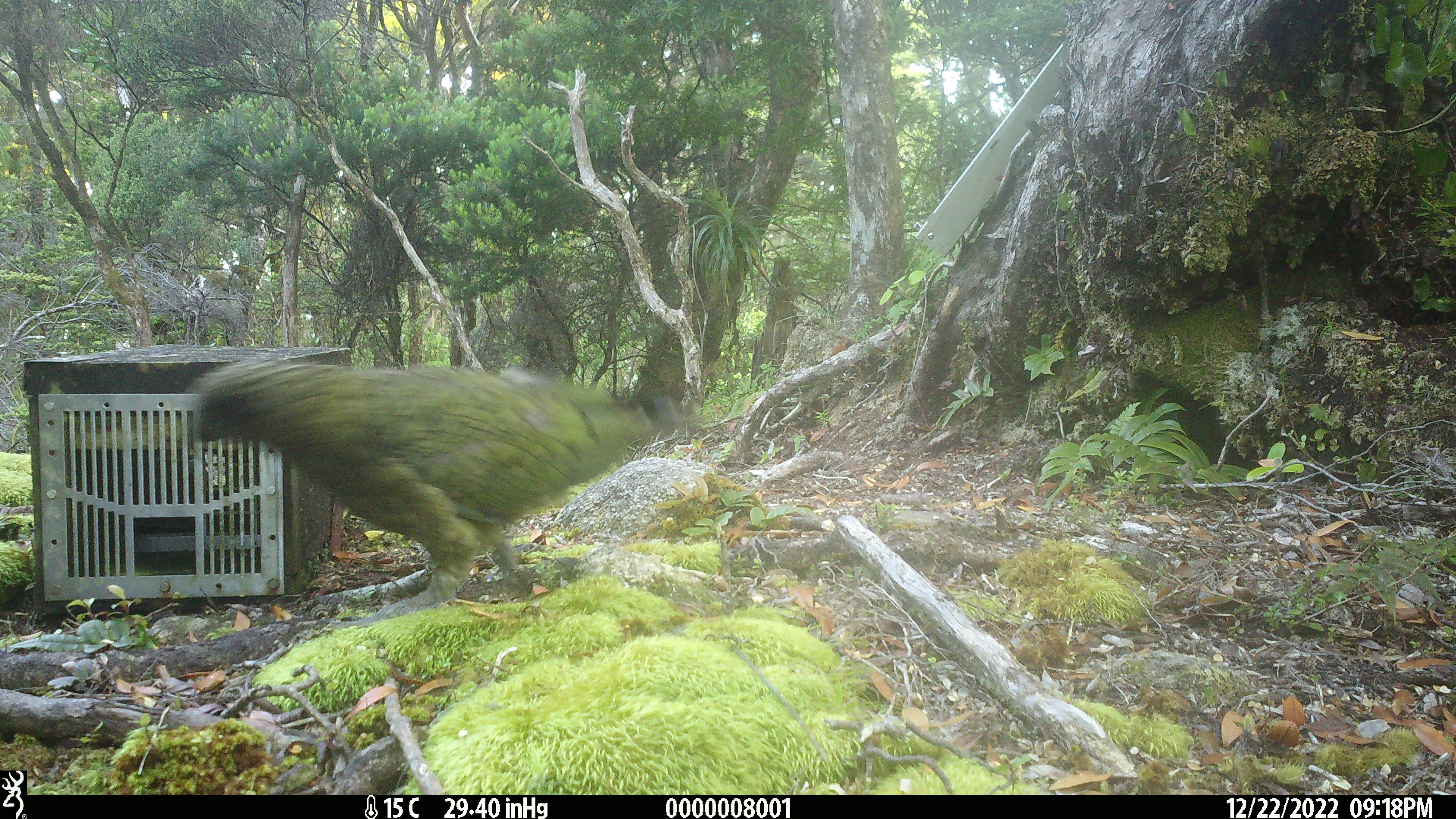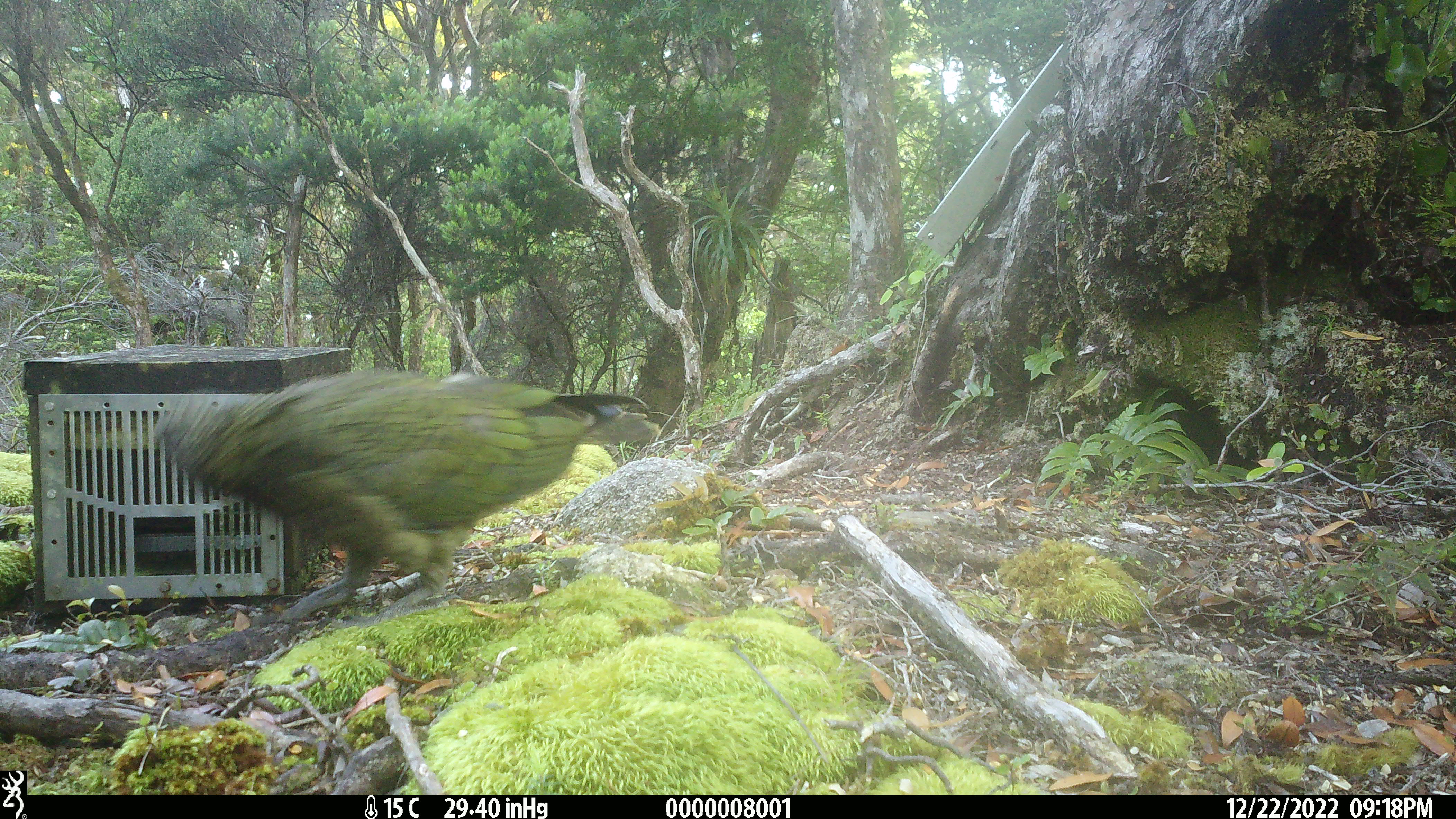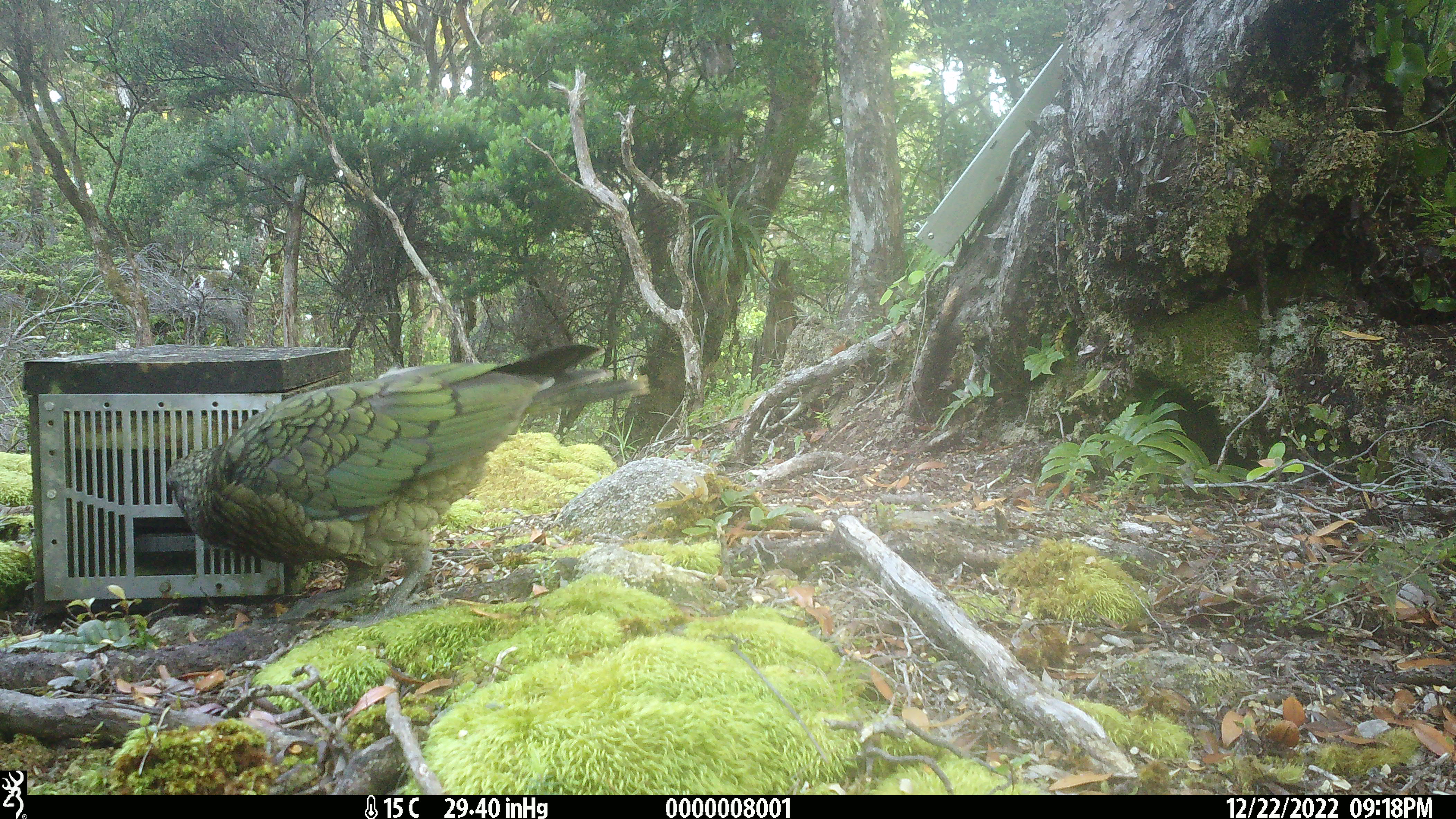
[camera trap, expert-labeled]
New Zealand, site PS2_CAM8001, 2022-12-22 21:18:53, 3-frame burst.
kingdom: Animalia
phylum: Chordata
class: Aves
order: Psittaciformes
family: Strigopidae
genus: Nestor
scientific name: Nestor notabilis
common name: kea